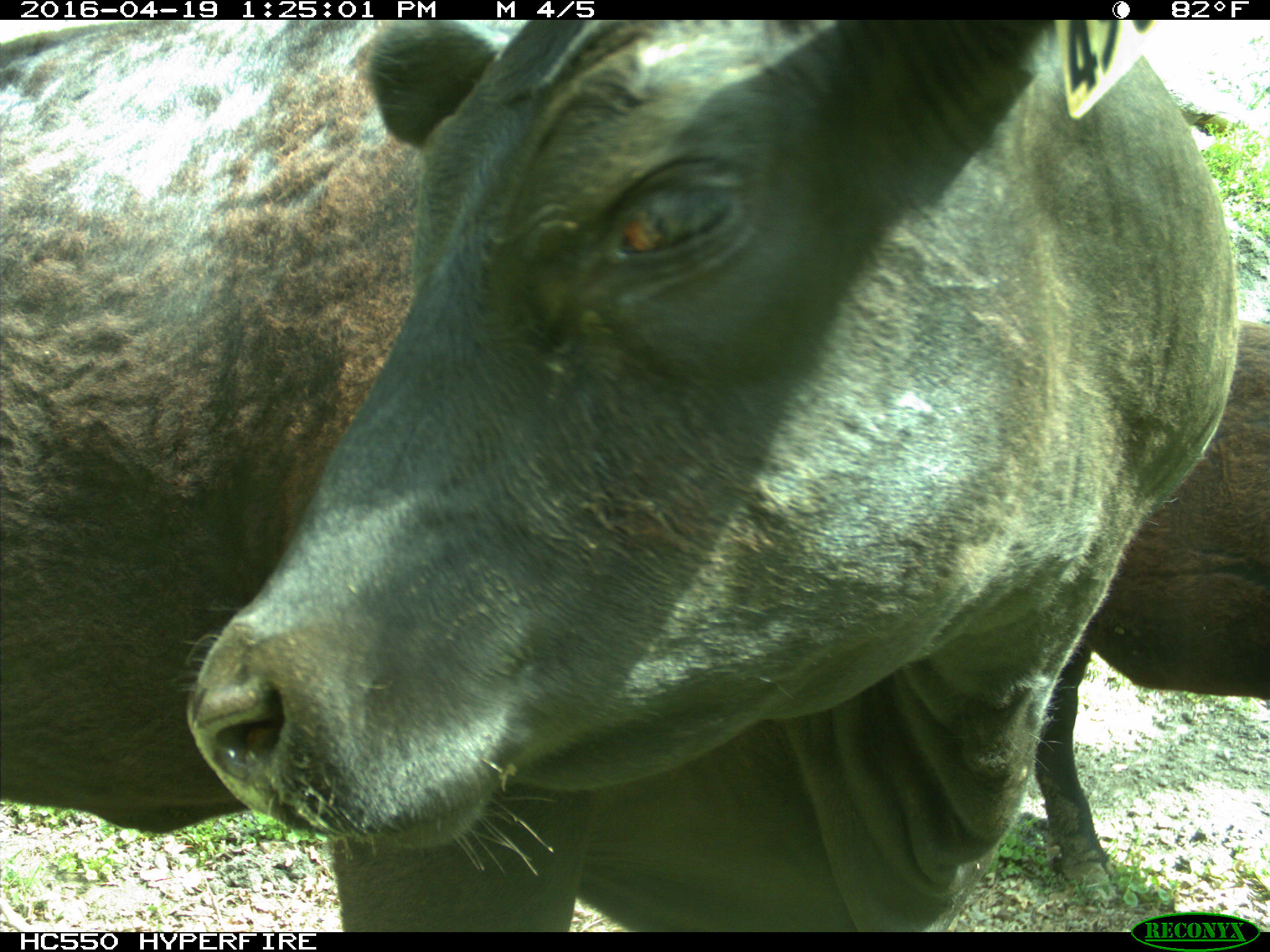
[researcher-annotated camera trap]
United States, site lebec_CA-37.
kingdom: Animalia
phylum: Chordata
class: Mammalia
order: Artiodactyla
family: Bovidae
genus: Bos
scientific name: Bos taurus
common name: domestic cow